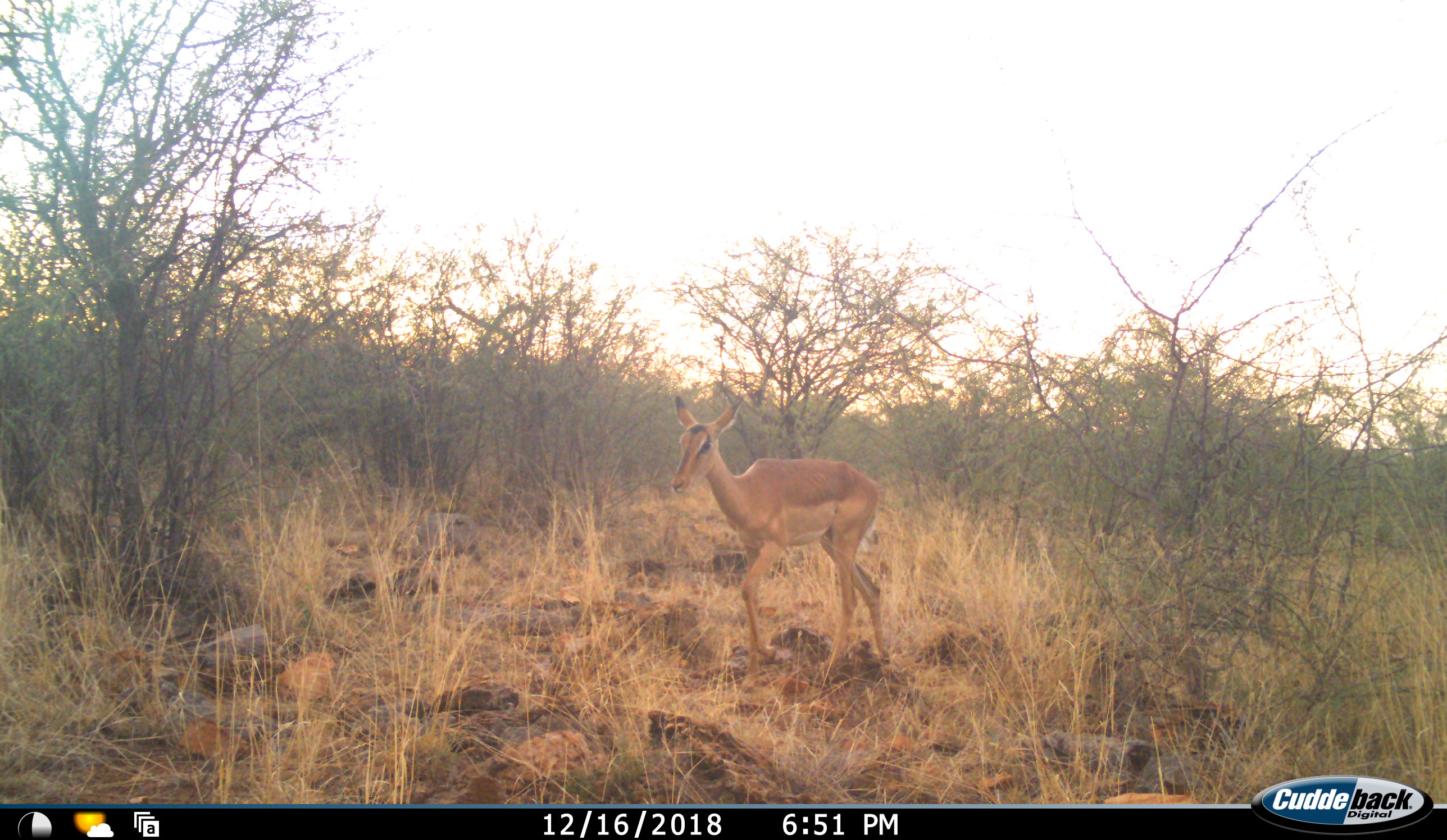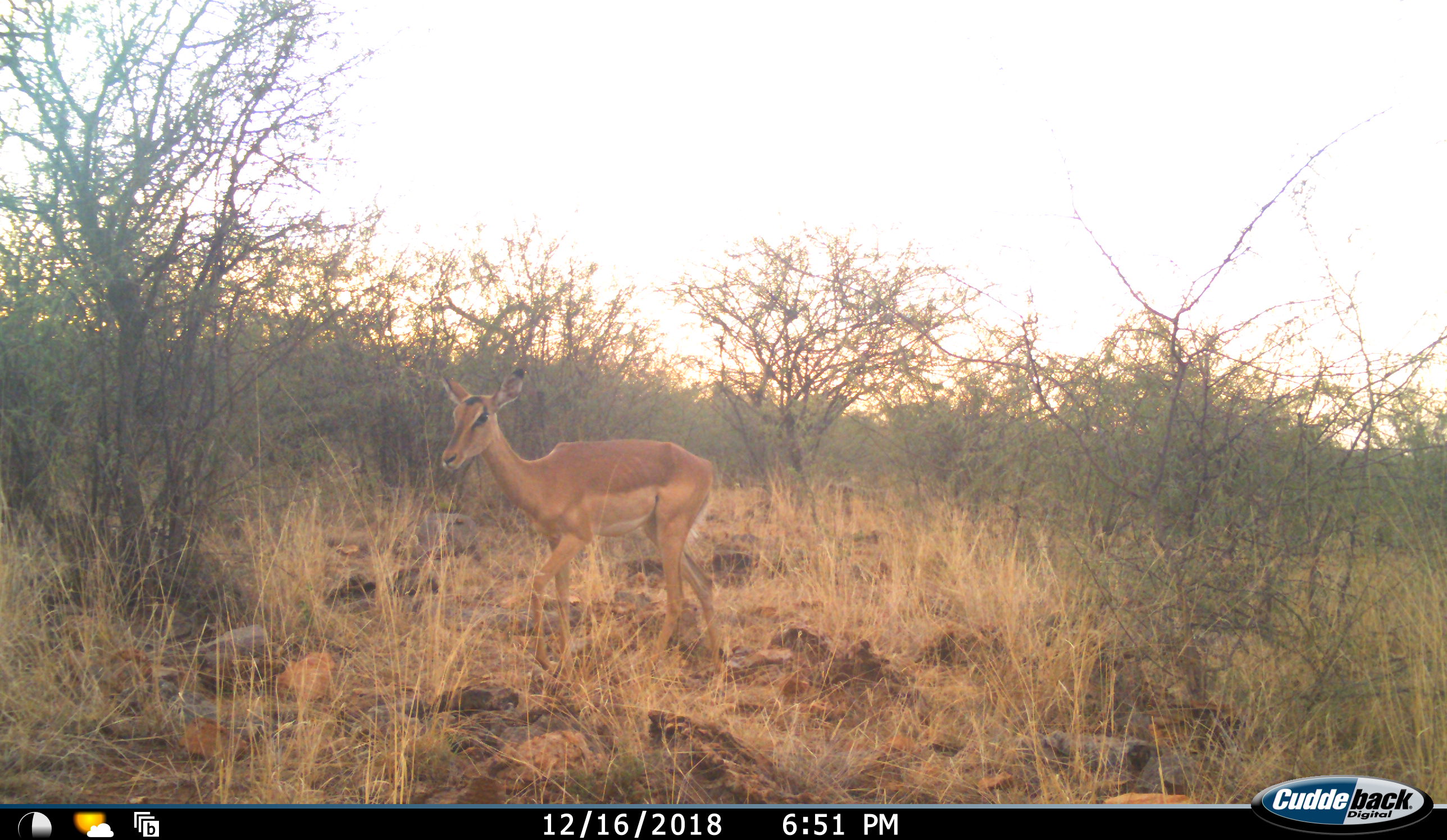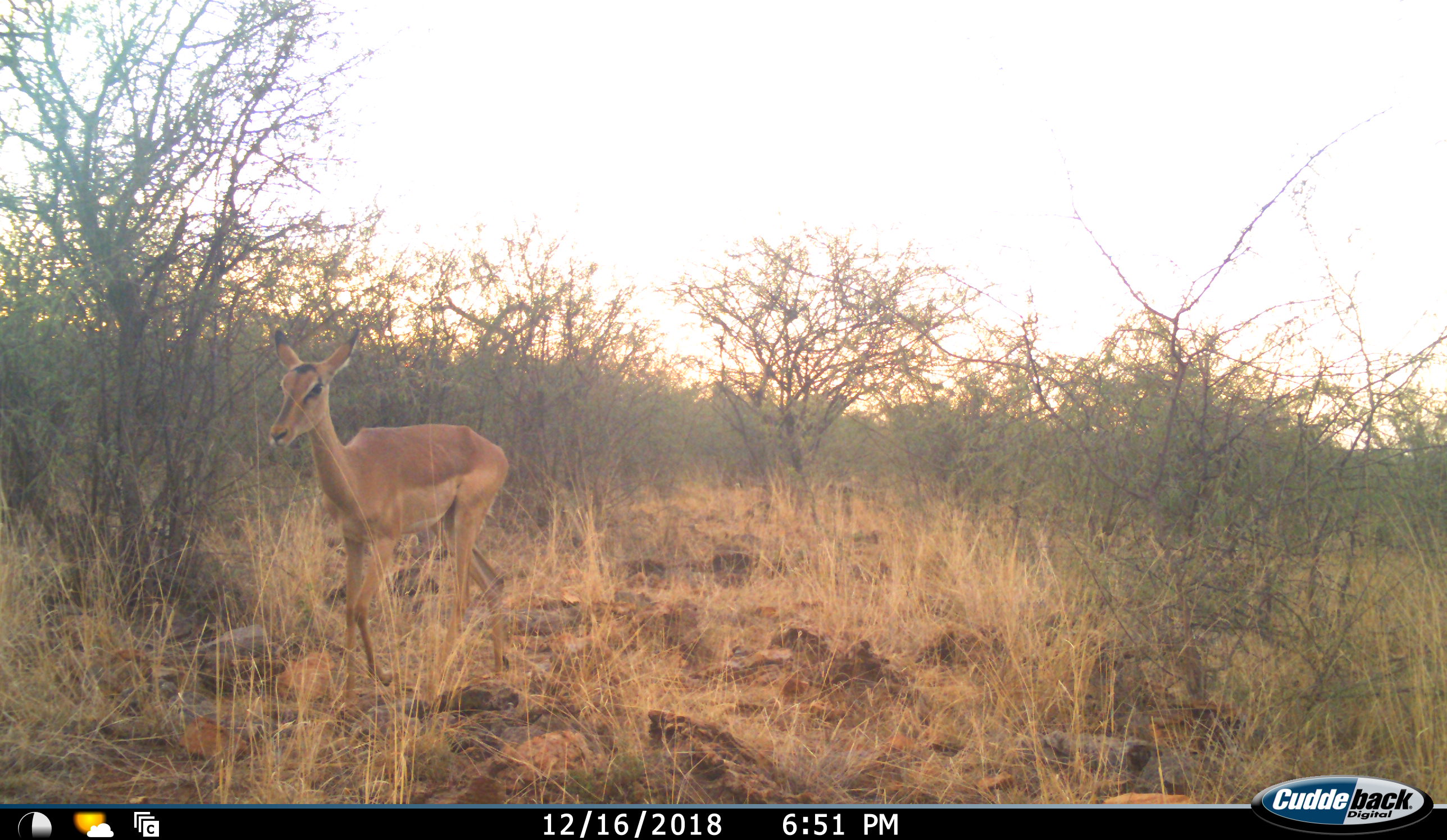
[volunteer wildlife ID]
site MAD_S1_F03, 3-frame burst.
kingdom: Animalia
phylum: Chordata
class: Mammalia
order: Artiodactyla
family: Bovidae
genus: Aepyceros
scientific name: Aepyceros melampus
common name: impala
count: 1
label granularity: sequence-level